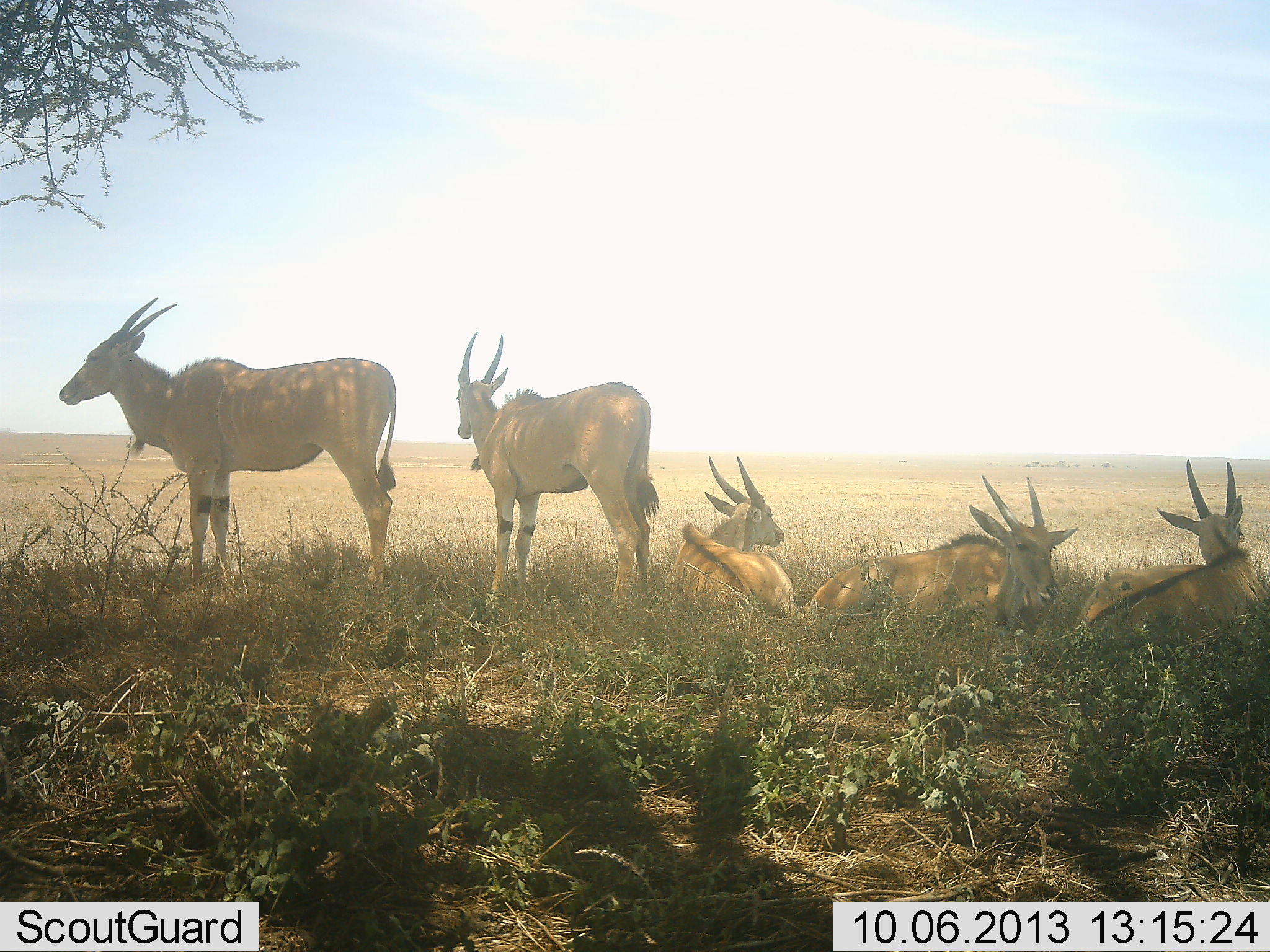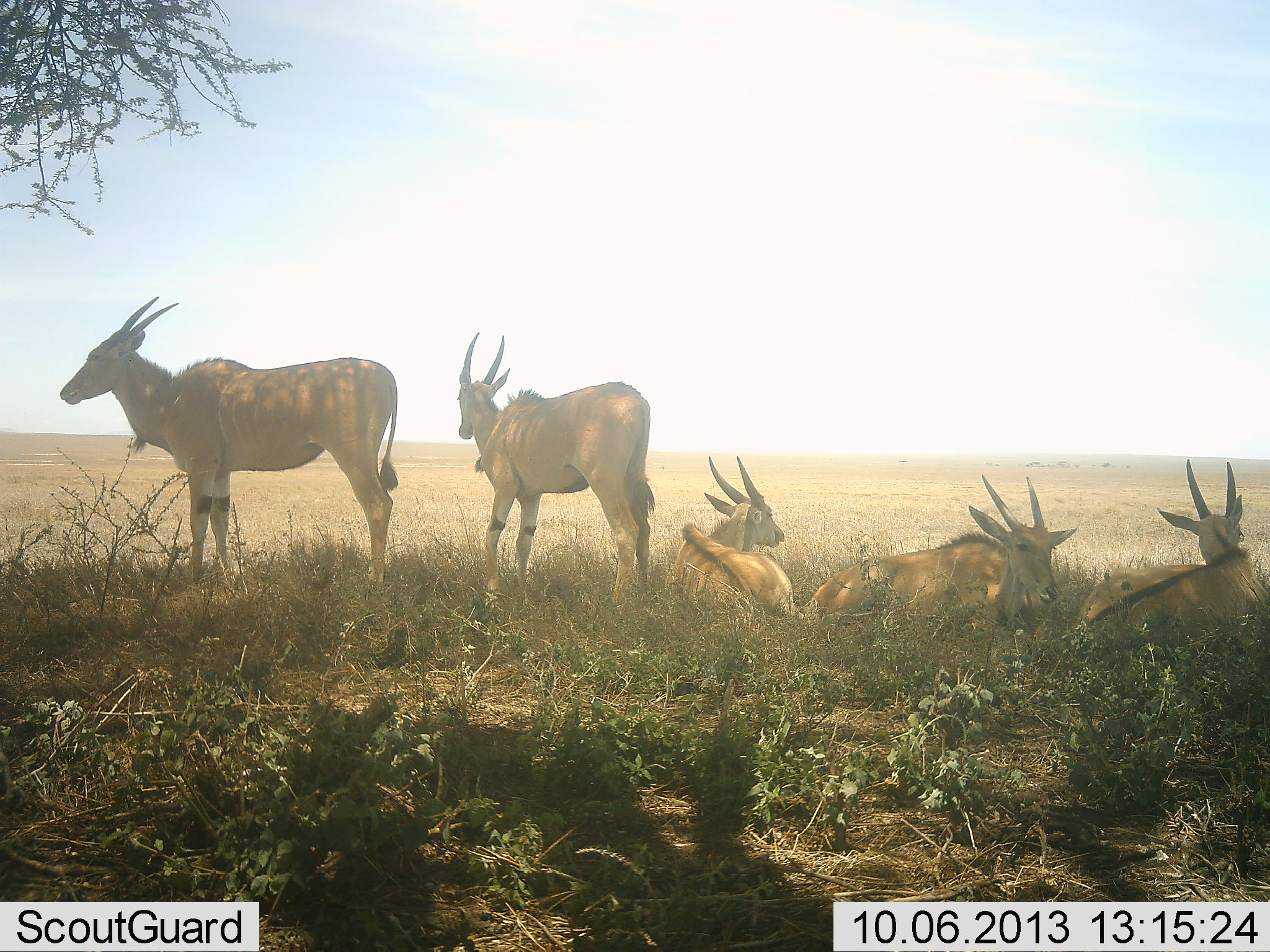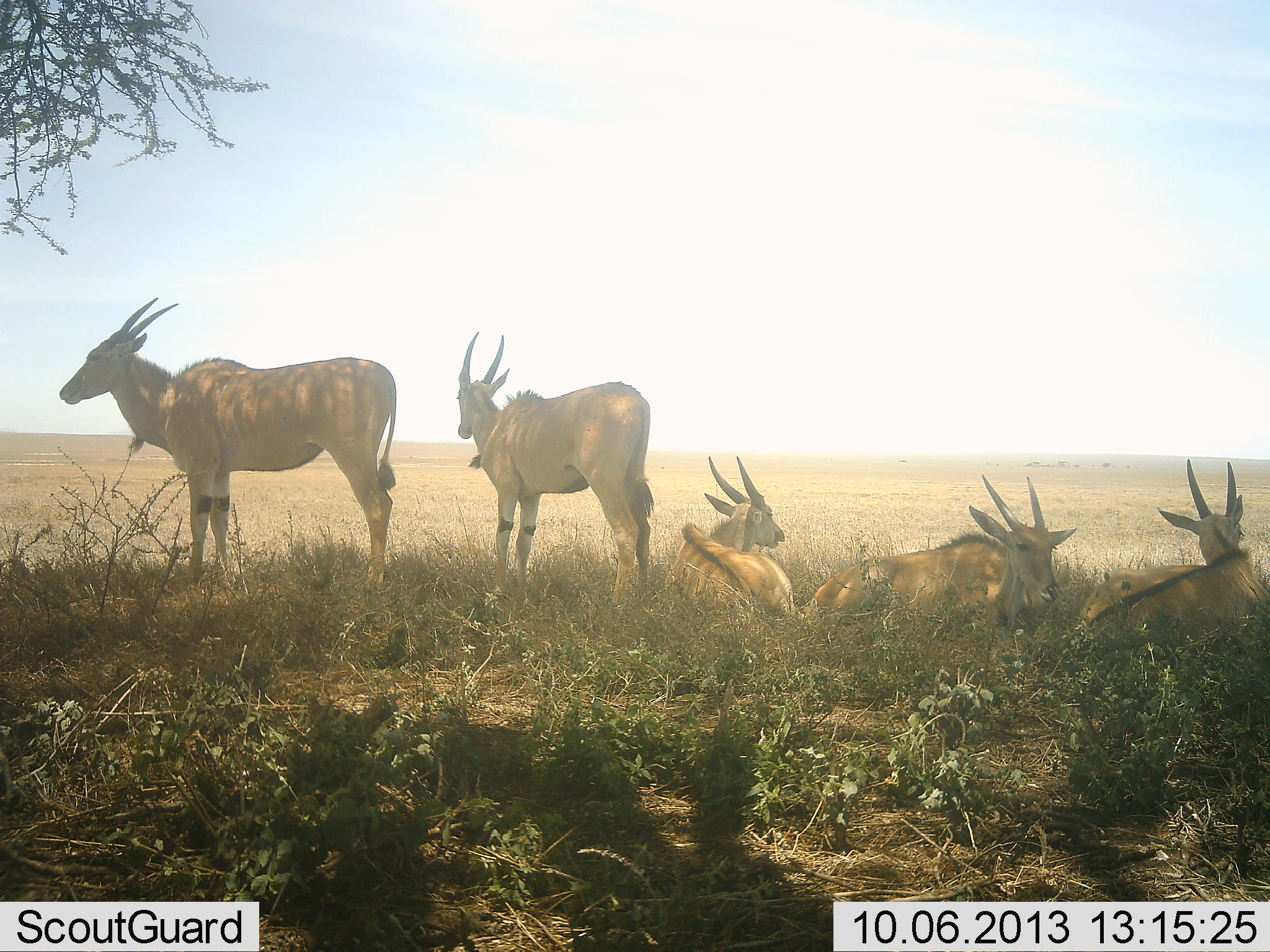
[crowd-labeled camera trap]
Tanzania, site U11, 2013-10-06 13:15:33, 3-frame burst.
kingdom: Animalia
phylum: Chordata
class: Mammalia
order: Artiodactyla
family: Bovidae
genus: Tragelaphus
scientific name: Tragelaphus oryx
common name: eland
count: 5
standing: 78%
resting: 100%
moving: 6%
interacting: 0%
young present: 0%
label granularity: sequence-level